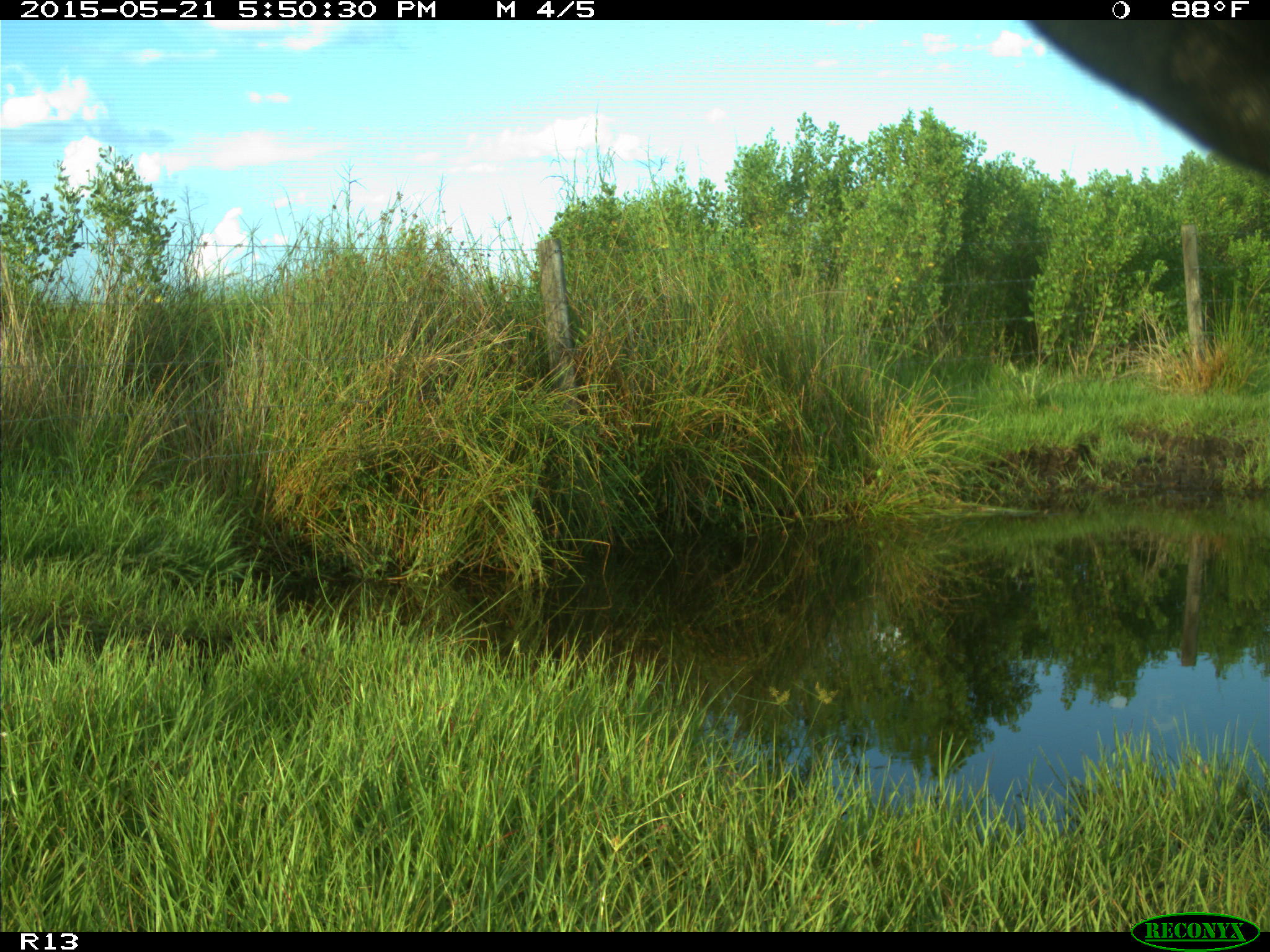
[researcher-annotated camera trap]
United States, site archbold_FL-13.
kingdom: Animalia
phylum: Chordata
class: Mammalia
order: Artiodactyla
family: Bovidae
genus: Bos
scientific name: Bos taurus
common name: domestic cow